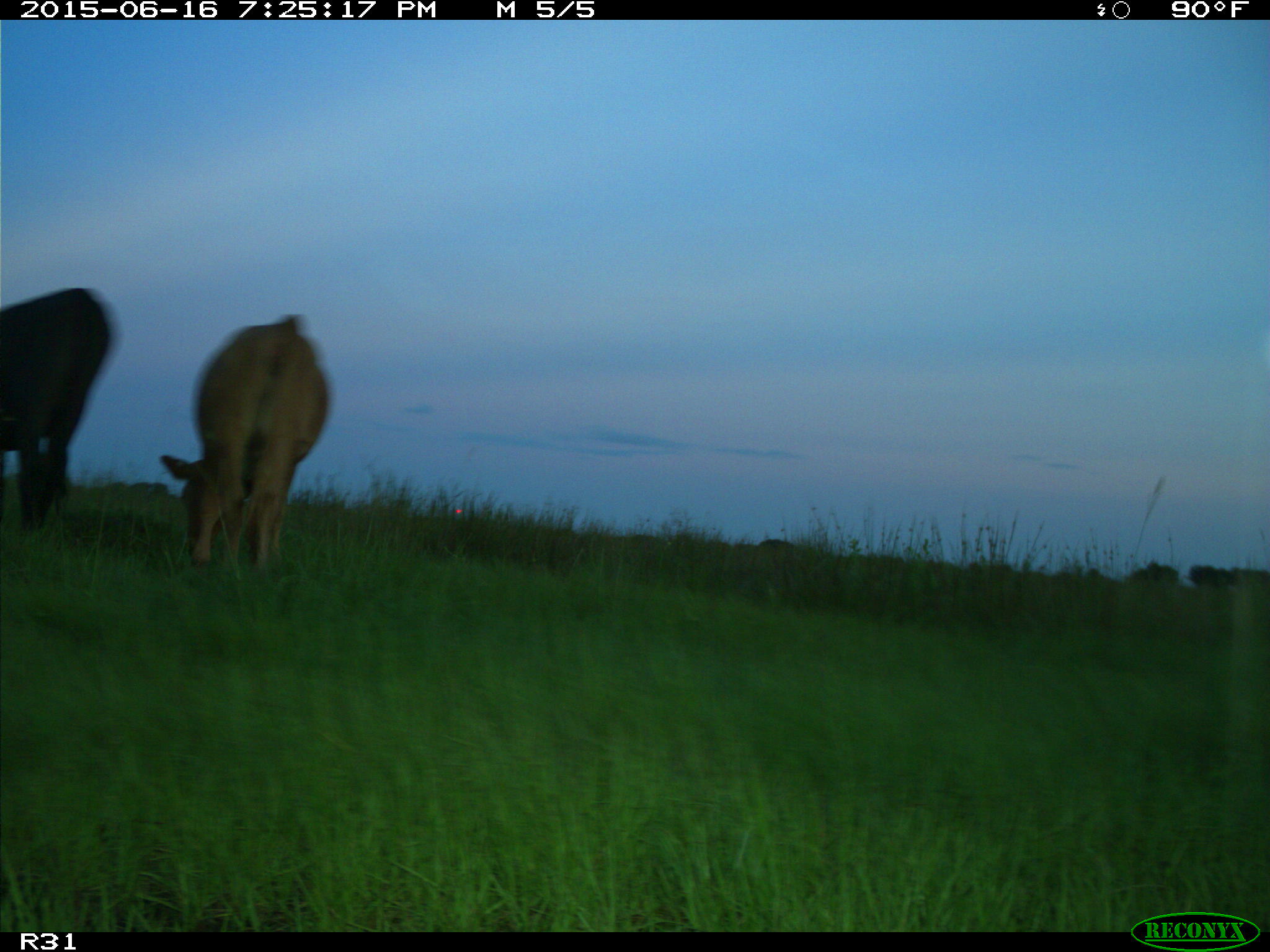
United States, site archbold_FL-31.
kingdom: Animalia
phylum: Chordata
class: Mammalia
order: Artiodactyla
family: Bovidae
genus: Bos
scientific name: Bos taurus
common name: domestic cow